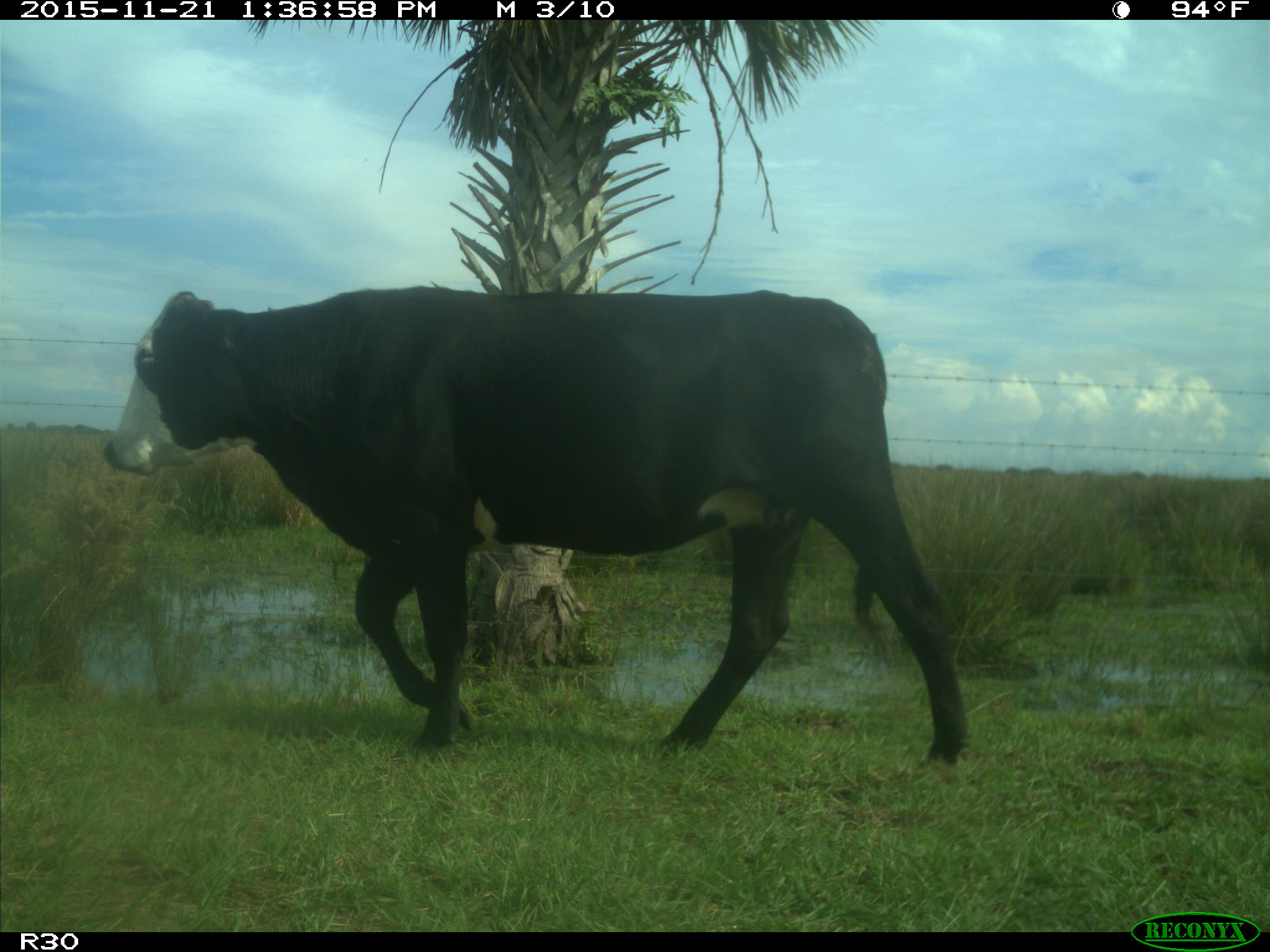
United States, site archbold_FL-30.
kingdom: Animalia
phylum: Chordata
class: Mammalia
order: Artiodactyla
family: Bovidae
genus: Bos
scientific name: Bos taurus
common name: domestic cow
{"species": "Bos taurus (domestic cow)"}